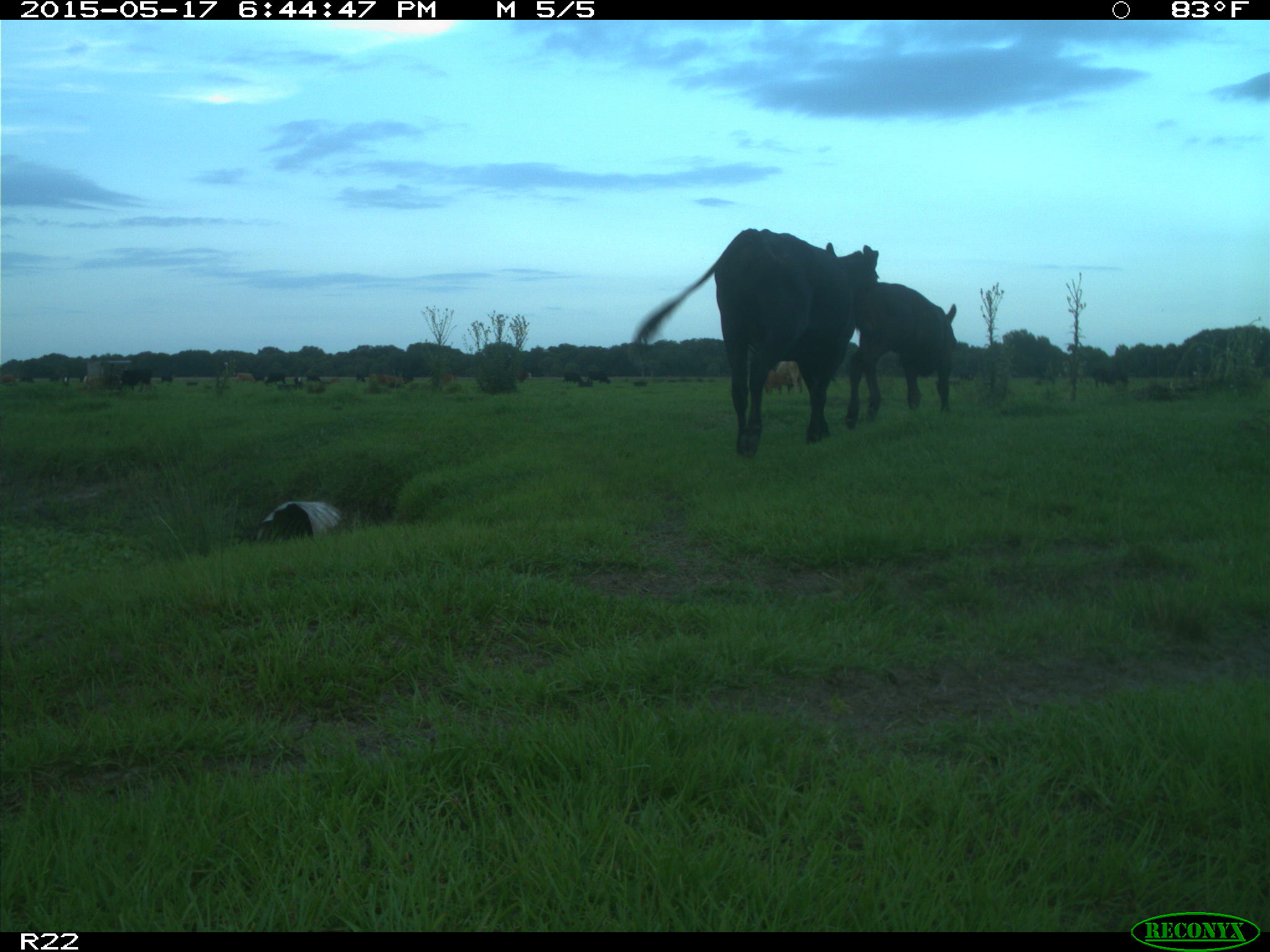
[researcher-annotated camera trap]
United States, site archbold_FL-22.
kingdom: Animalia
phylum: Chordata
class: Mammalia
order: Artiodactyla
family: Bovidae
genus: Bos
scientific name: Bos taurus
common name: domestic cow